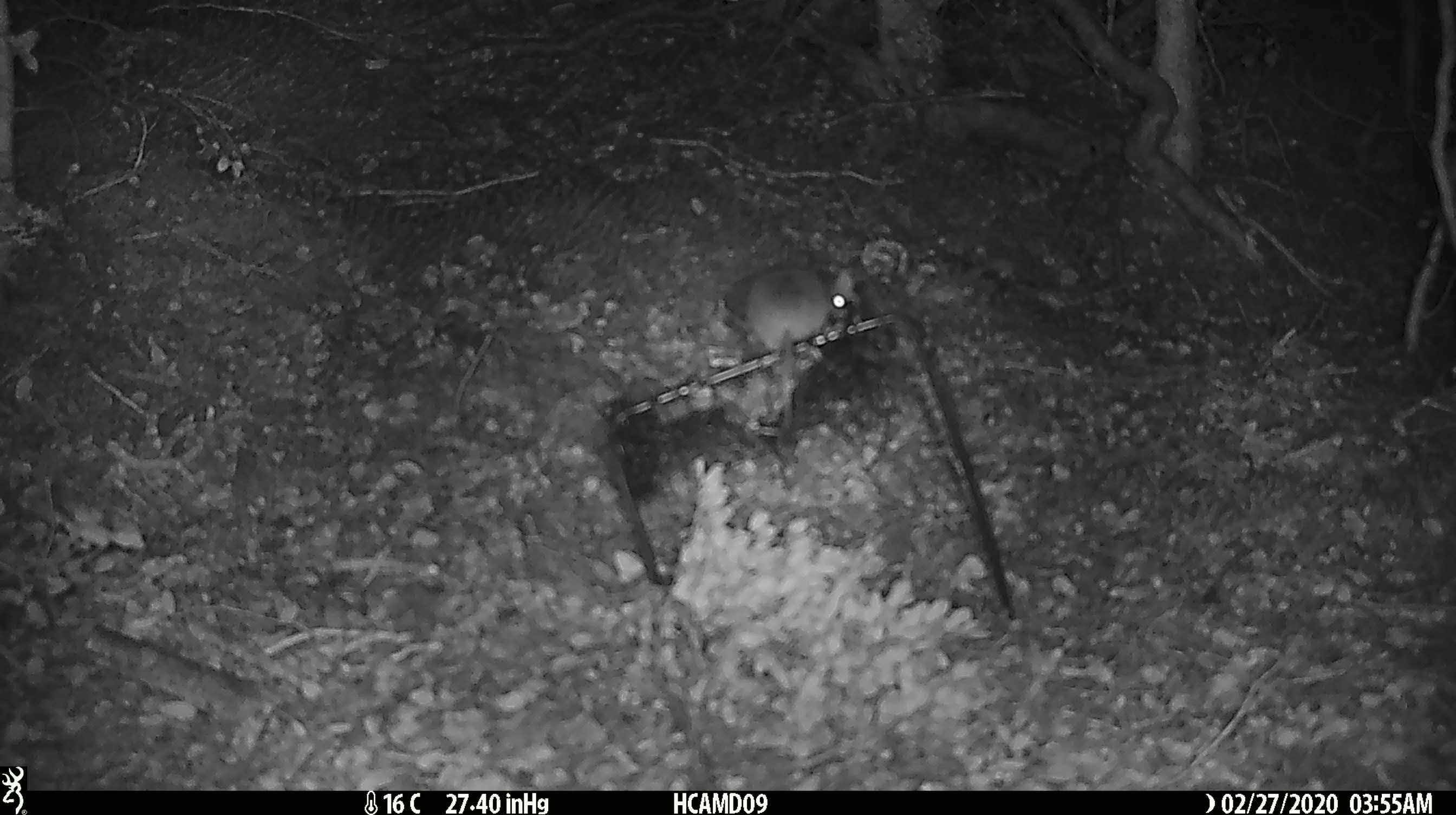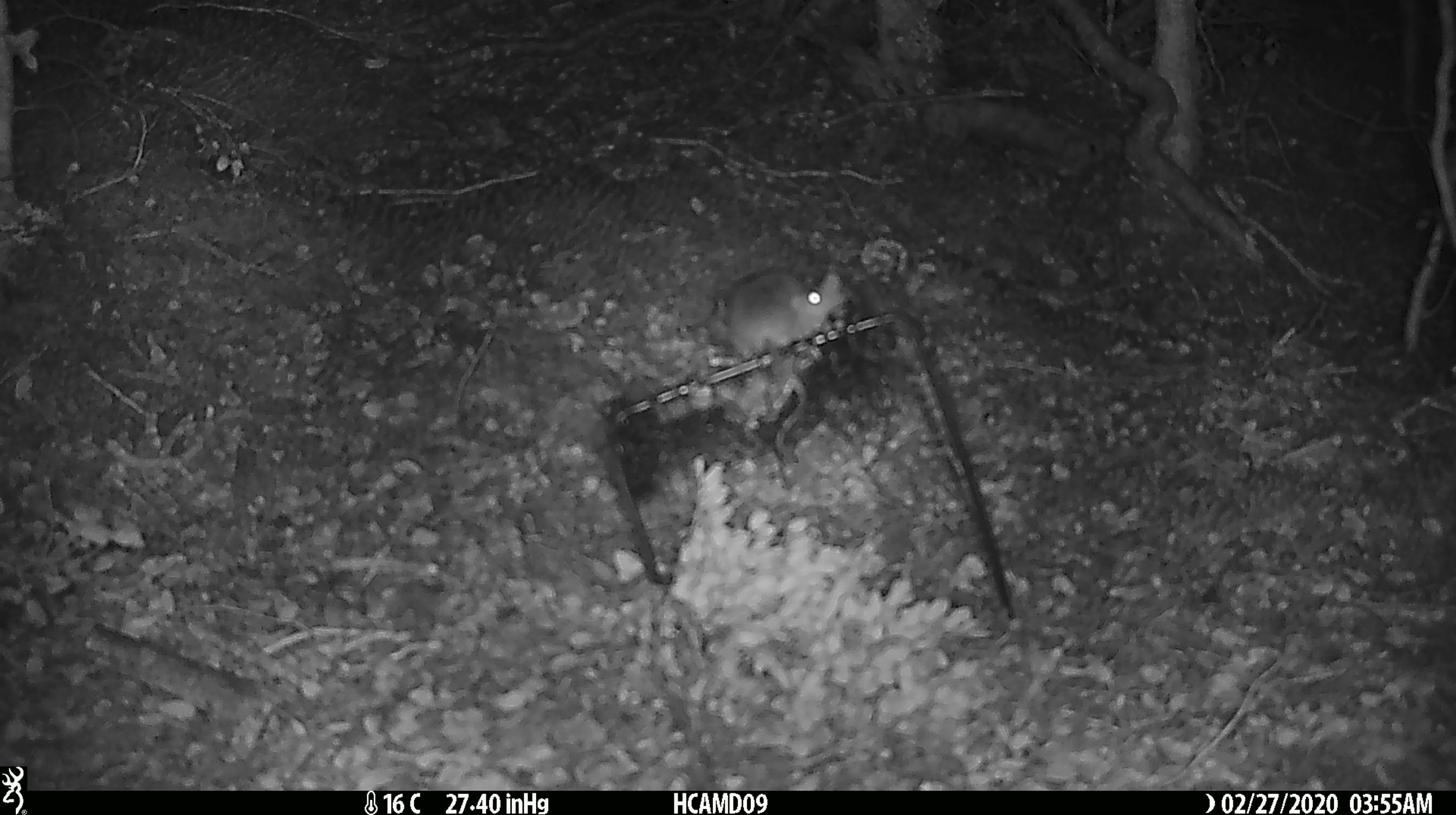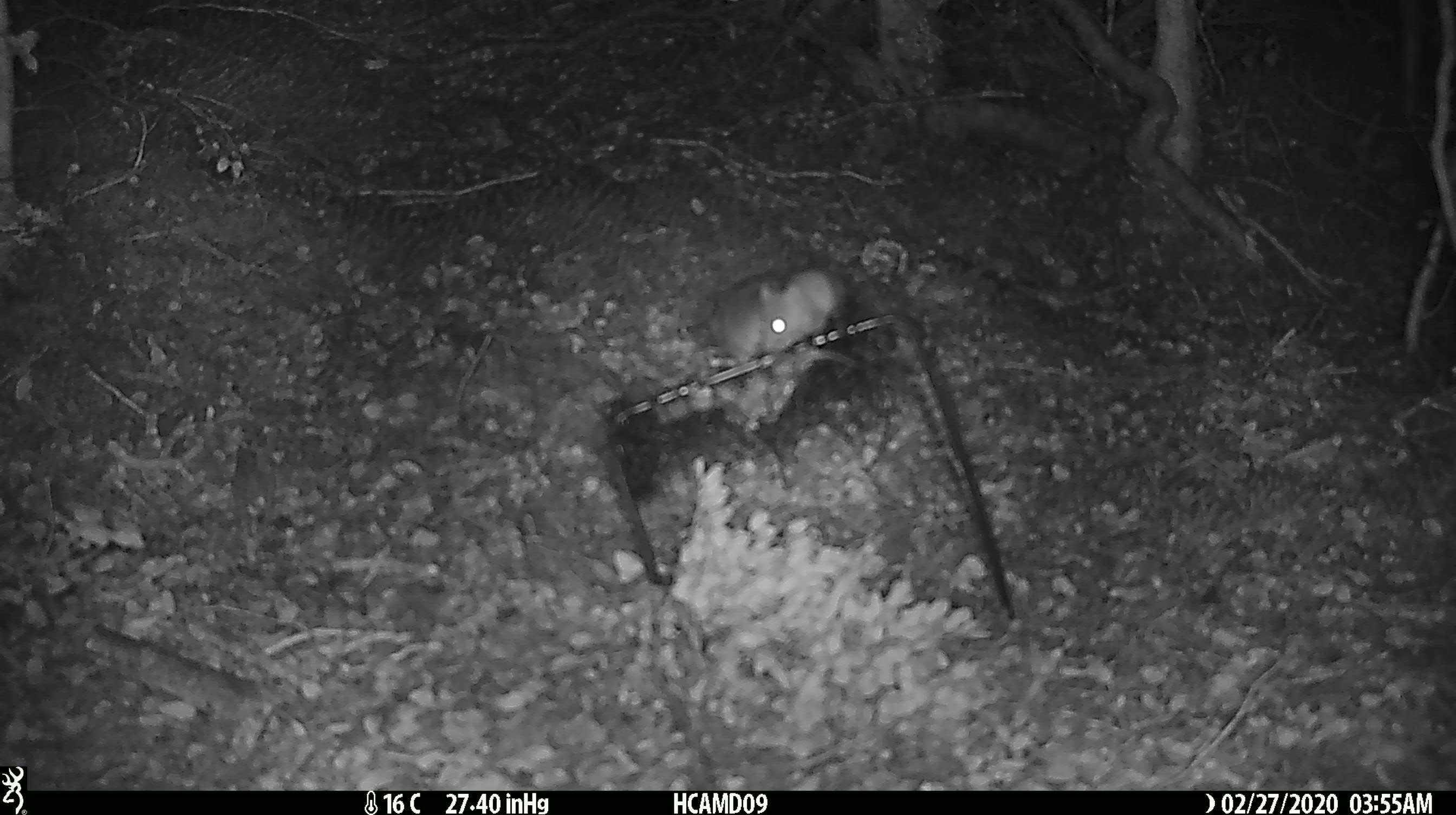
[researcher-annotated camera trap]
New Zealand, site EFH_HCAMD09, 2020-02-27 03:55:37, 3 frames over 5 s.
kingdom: Animalia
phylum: Chordata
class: Mammalia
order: Rodentia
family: Muridae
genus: Mus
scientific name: Mus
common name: mouse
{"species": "mouse (Mus)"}